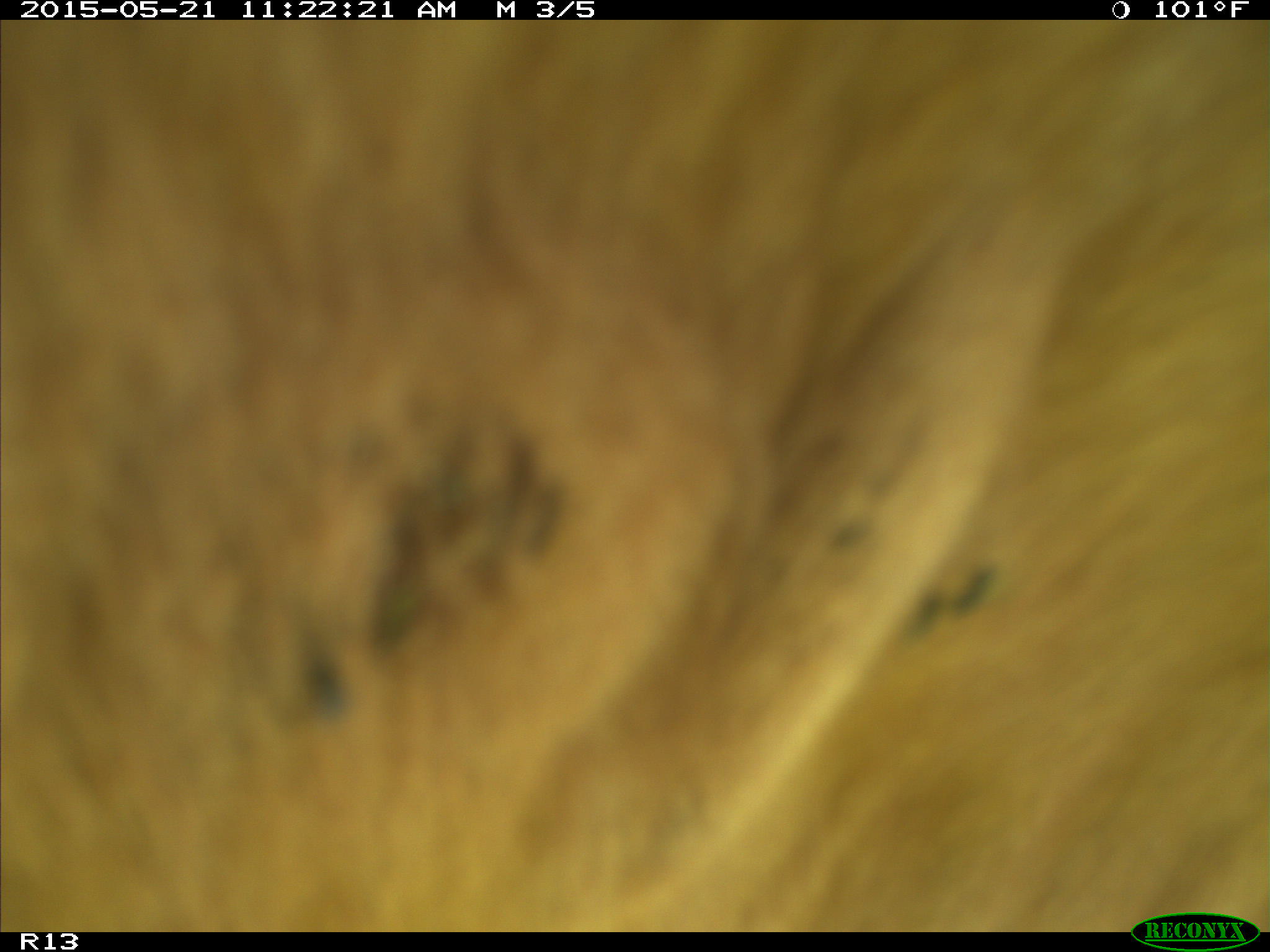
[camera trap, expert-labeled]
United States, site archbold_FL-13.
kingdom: Animalia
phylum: Chordata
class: Mammalia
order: Artiodactyla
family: Bovidae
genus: Bos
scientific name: Bos taurus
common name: domestic cow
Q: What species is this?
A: Bos taurus (domestic cow).